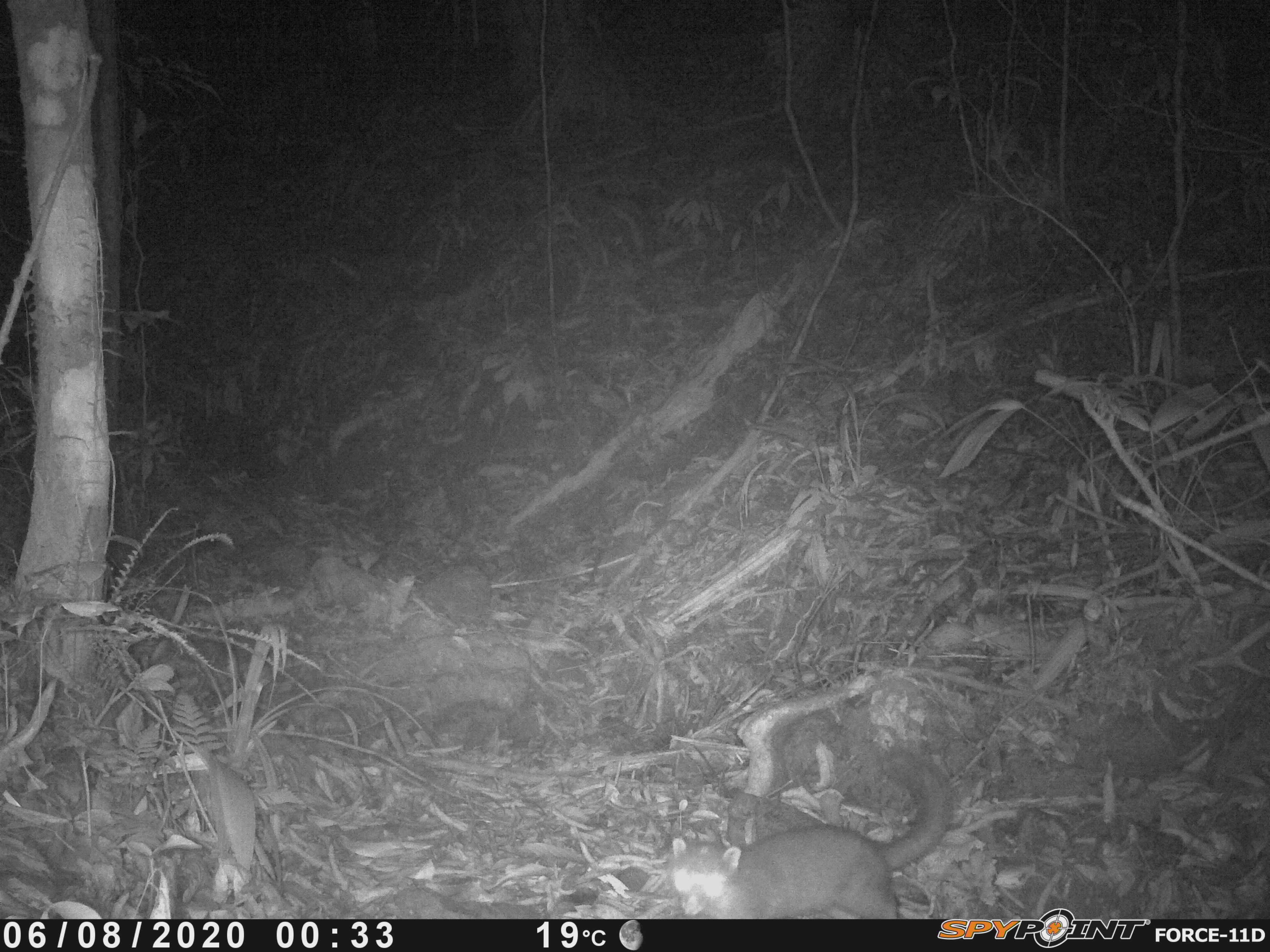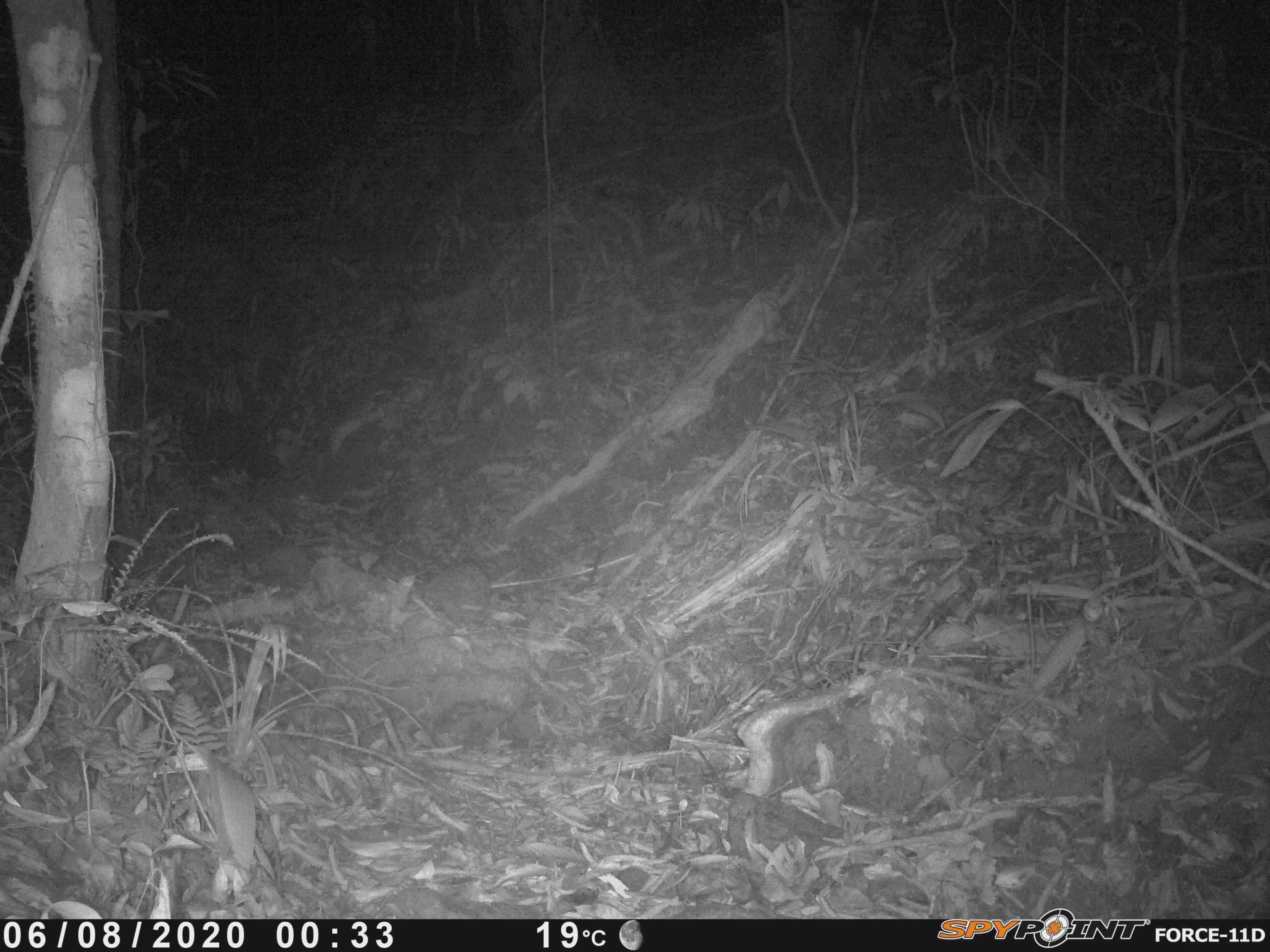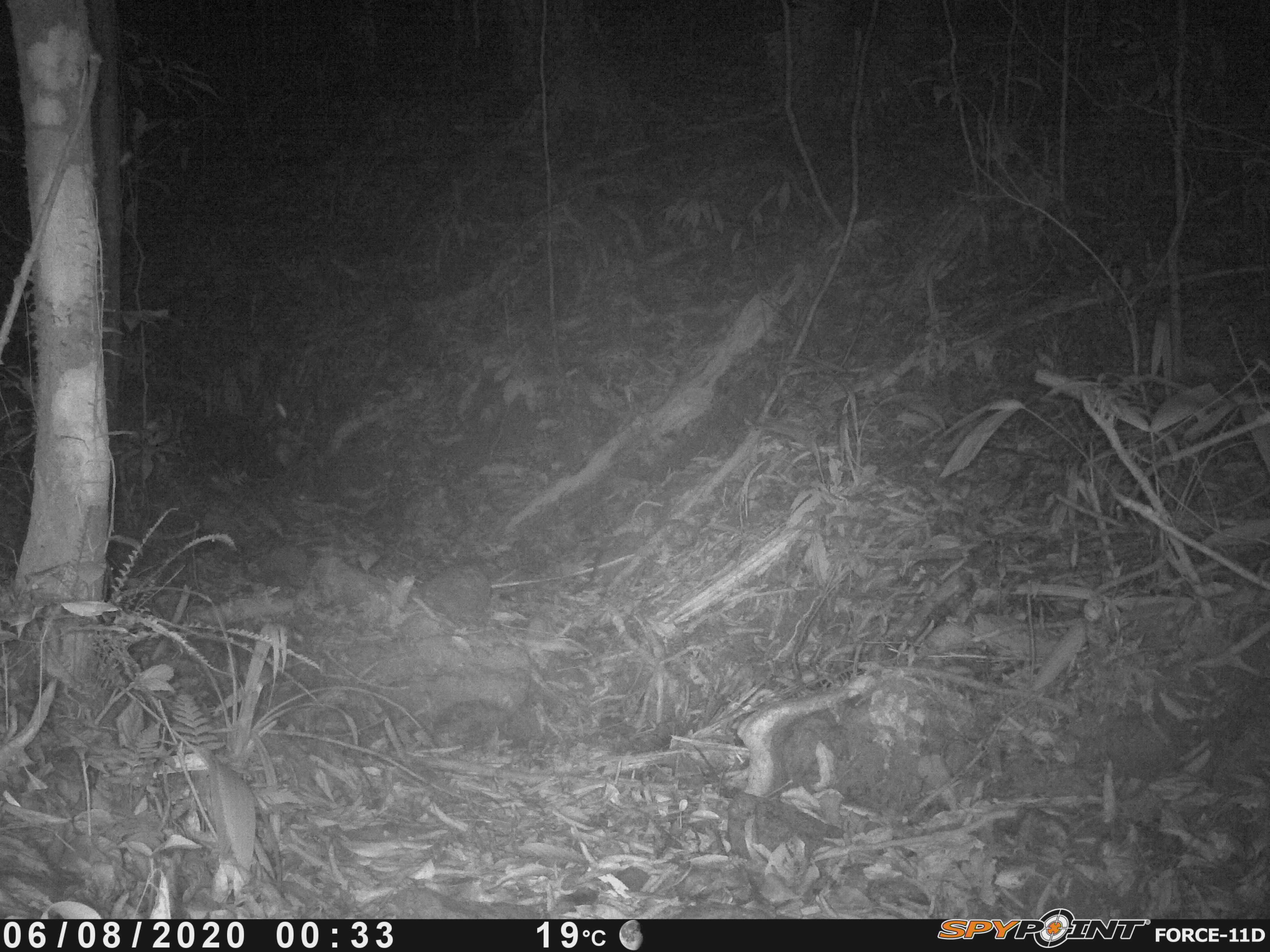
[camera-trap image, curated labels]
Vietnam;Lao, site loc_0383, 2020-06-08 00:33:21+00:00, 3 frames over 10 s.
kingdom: Animalia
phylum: Chordata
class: Mammalia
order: Carnivora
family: Mustelidae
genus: Melogale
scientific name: Melogale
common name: ferret badger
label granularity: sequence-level